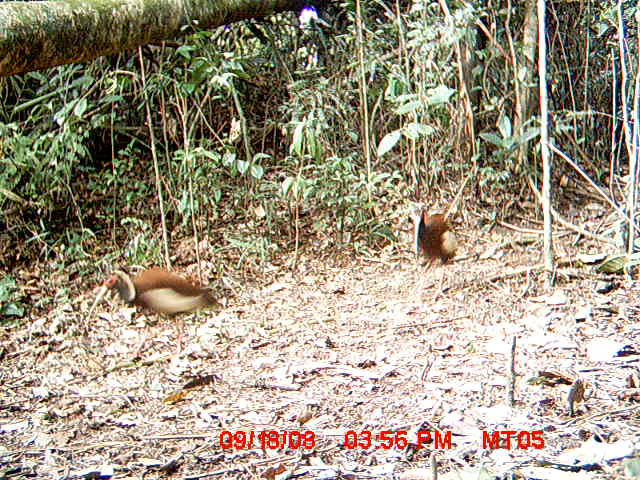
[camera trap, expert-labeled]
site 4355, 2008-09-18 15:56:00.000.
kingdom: Animalia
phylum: Chordata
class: Aves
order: Cuculiformes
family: Cuculidae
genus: Coua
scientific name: Coua serriana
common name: red-breasted coua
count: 2